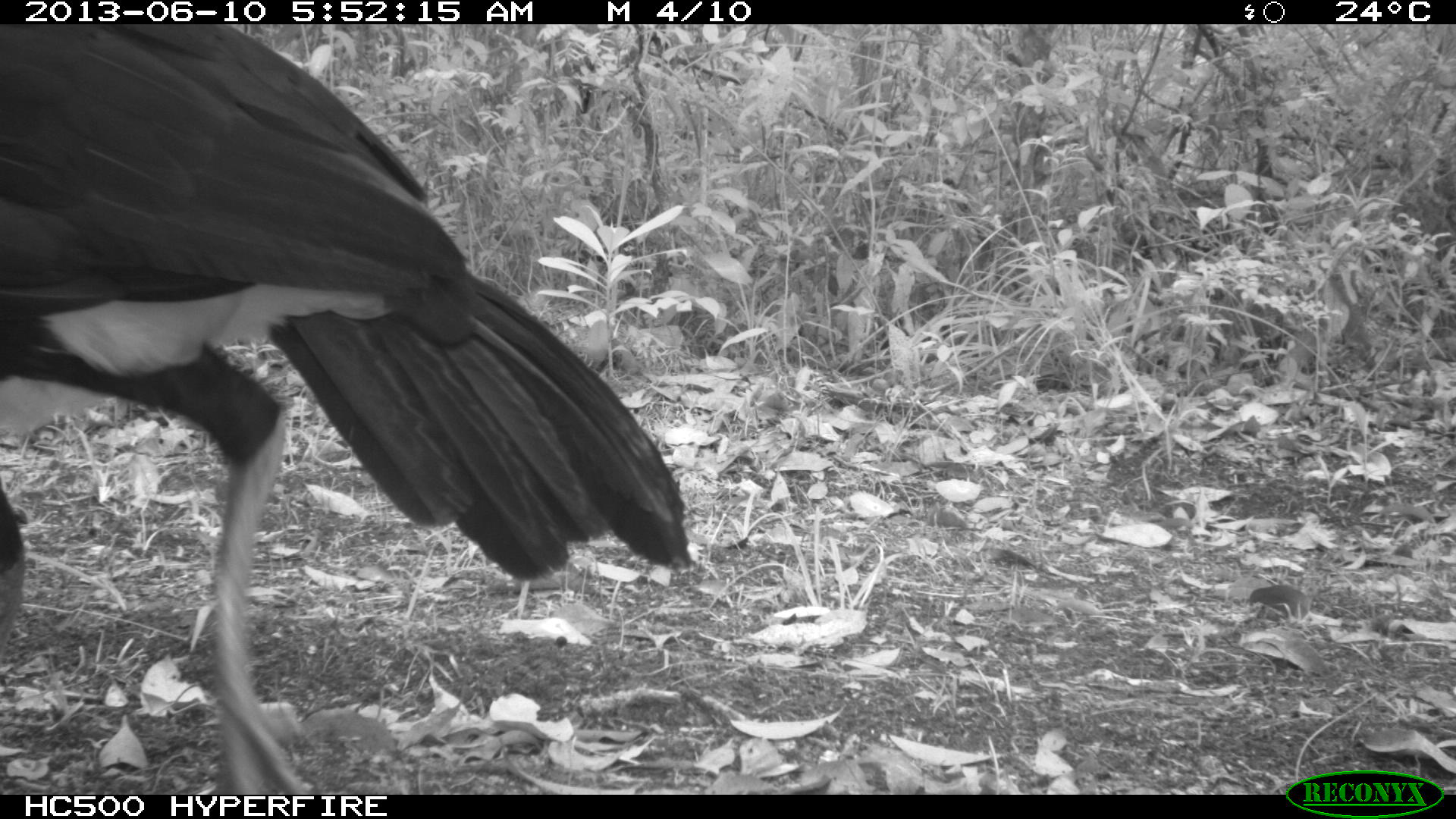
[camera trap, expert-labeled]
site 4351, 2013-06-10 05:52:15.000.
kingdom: Animalia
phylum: Chordata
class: Aves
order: Galliformes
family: Cracidae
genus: Crax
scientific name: Crax rubra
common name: great curassow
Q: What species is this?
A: Crax rubra (great curassow).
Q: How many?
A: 1.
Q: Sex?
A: Male.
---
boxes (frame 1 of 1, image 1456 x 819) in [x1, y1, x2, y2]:
crax rubra: [0, 24, 693, 794]